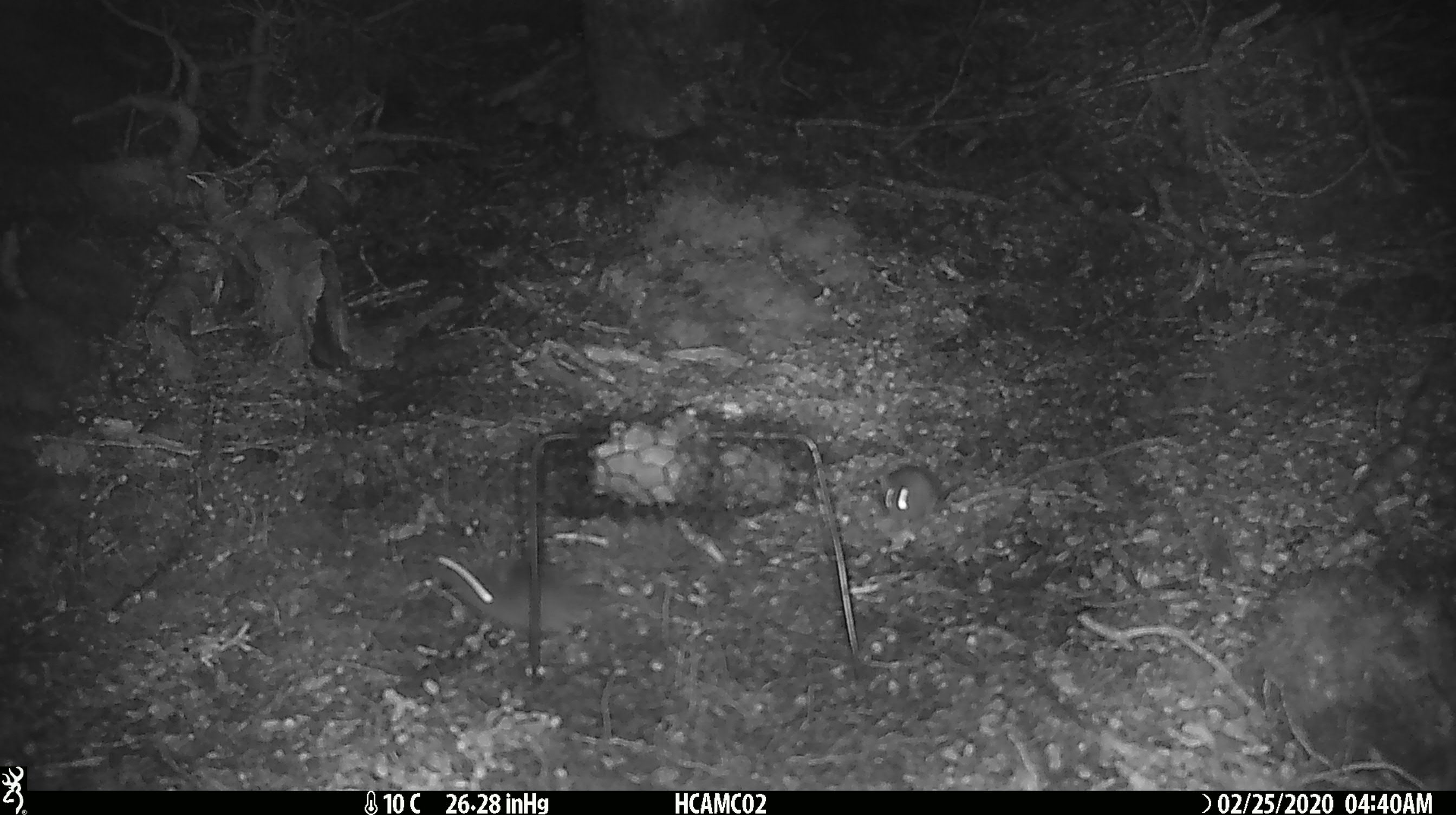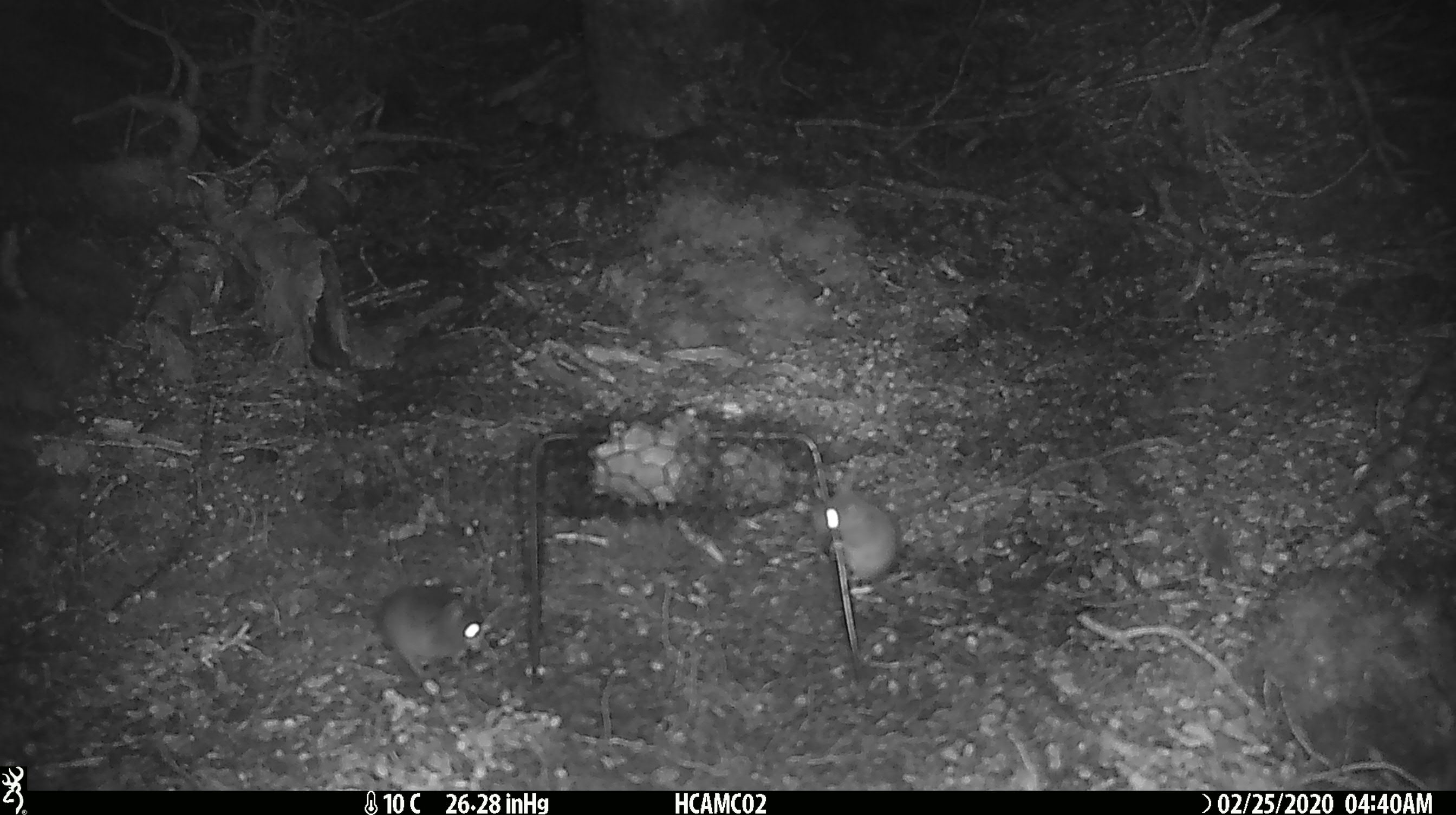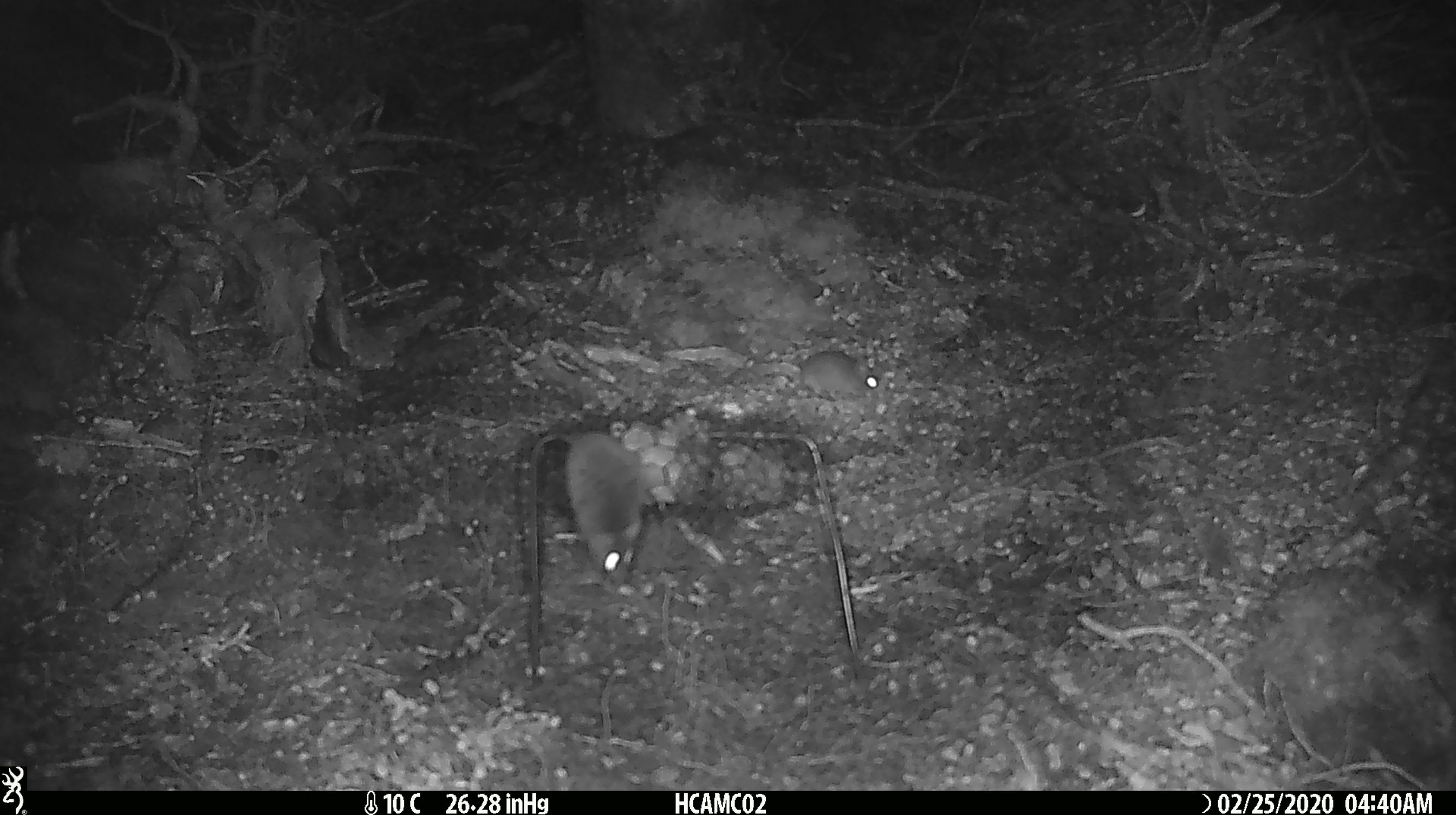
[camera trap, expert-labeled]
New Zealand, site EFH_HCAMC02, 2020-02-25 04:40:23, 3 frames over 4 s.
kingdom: Animalia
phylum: Chordata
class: Mammalia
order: Rodentia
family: Muridae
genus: Mus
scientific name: Mus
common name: mouse